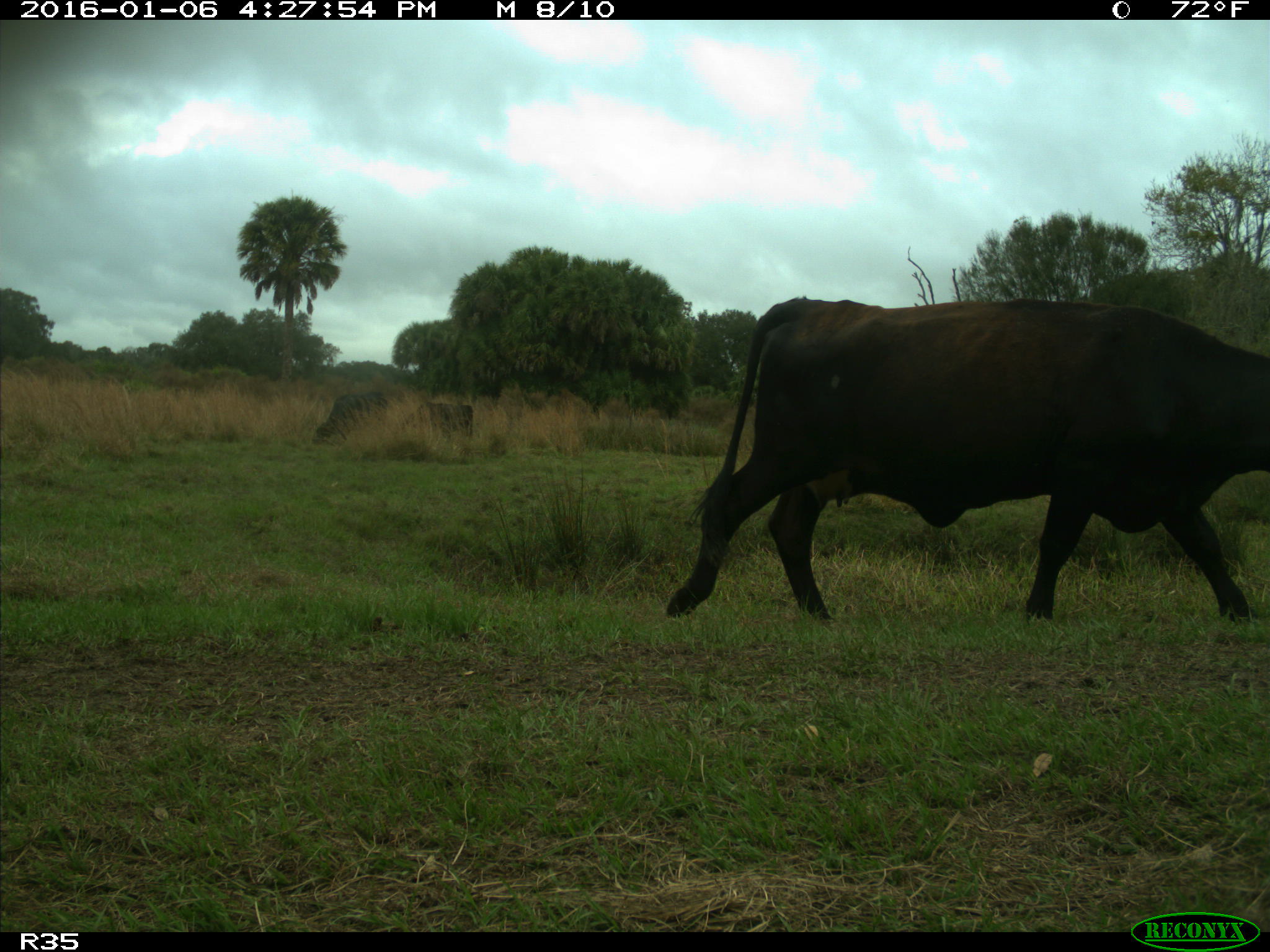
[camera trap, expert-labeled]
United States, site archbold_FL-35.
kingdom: Animalia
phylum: Chordata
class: Mammalia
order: Artiodactyla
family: Bovidae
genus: Bos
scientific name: Bos taurus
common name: domestic cow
Bos taurus (domestic cow).